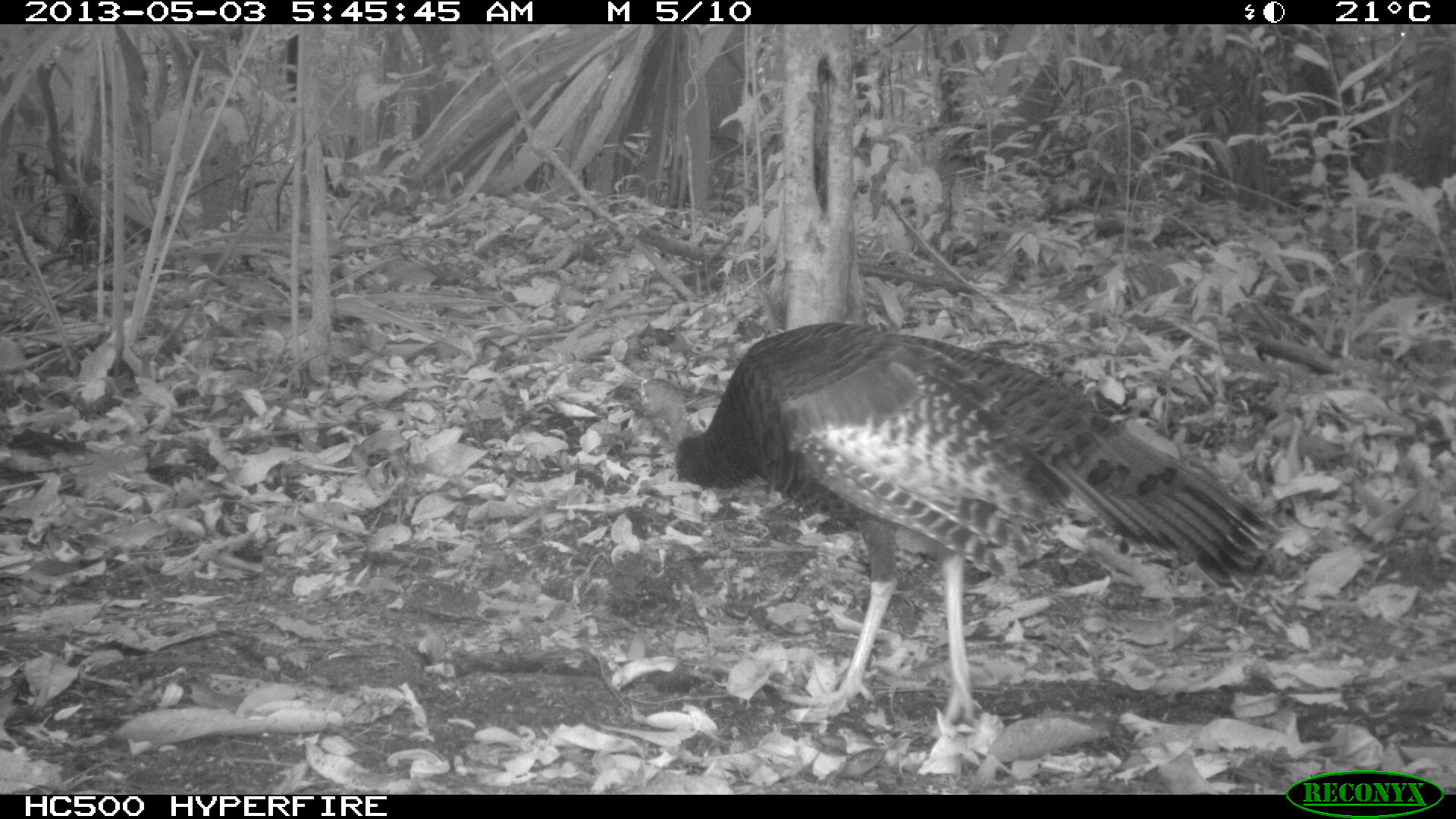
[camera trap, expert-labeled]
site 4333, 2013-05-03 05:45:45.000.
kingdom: Animalia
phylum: Chordata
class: Aves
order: Galliformes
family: Phasianidae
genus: Meleagris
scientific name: Meleagris ocellata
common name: ocellated turkey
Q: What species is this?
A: Meleagris ocellata (ocellated turkey).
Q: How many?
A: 1.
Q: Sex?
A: Female.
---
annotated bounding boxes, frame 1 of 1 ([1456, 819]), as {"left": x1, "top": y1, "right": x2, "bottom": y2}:
meleagris ocellata: {"left": 599, "top": 321, "right": 1283, "bottom": 730}